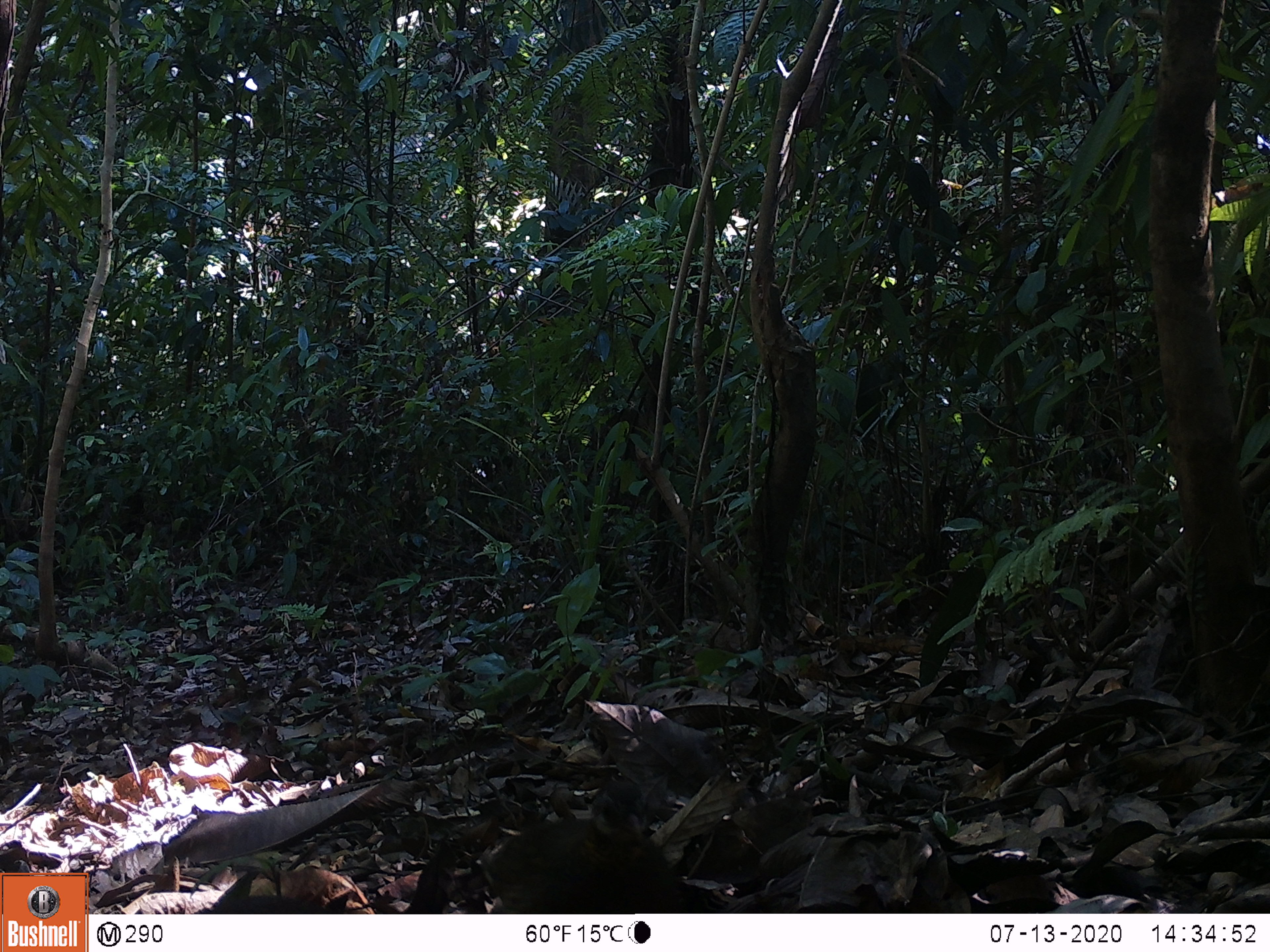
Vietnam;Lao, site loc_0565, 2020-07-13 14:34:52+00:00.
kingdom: Animalia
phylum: Chordata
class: Aves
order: Galliformes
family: Phasianidae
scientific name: Phasianidae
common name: partridge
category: unidentified partridge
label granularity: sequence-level